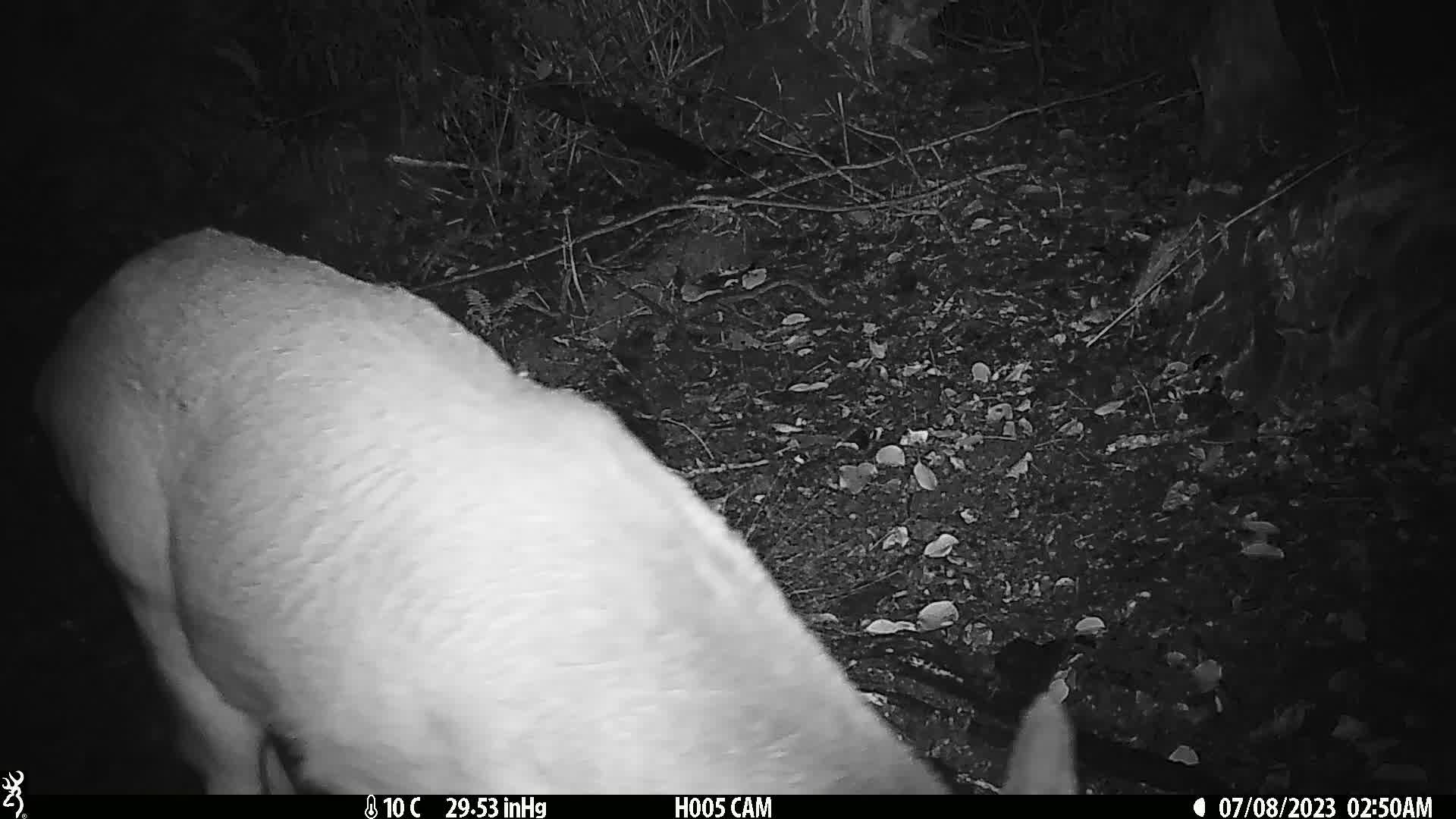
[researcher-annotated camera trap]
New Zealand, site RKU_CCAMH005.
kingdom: Animalia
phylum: Chordata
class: Mammalia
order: Artiodactyla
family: Cervidae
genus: Odocoileus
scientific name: Odocoileus virginianus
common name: white-tailed deer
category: white tailed deer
White tailed deer (white-tailed deer) (Odocoileus virginianus).